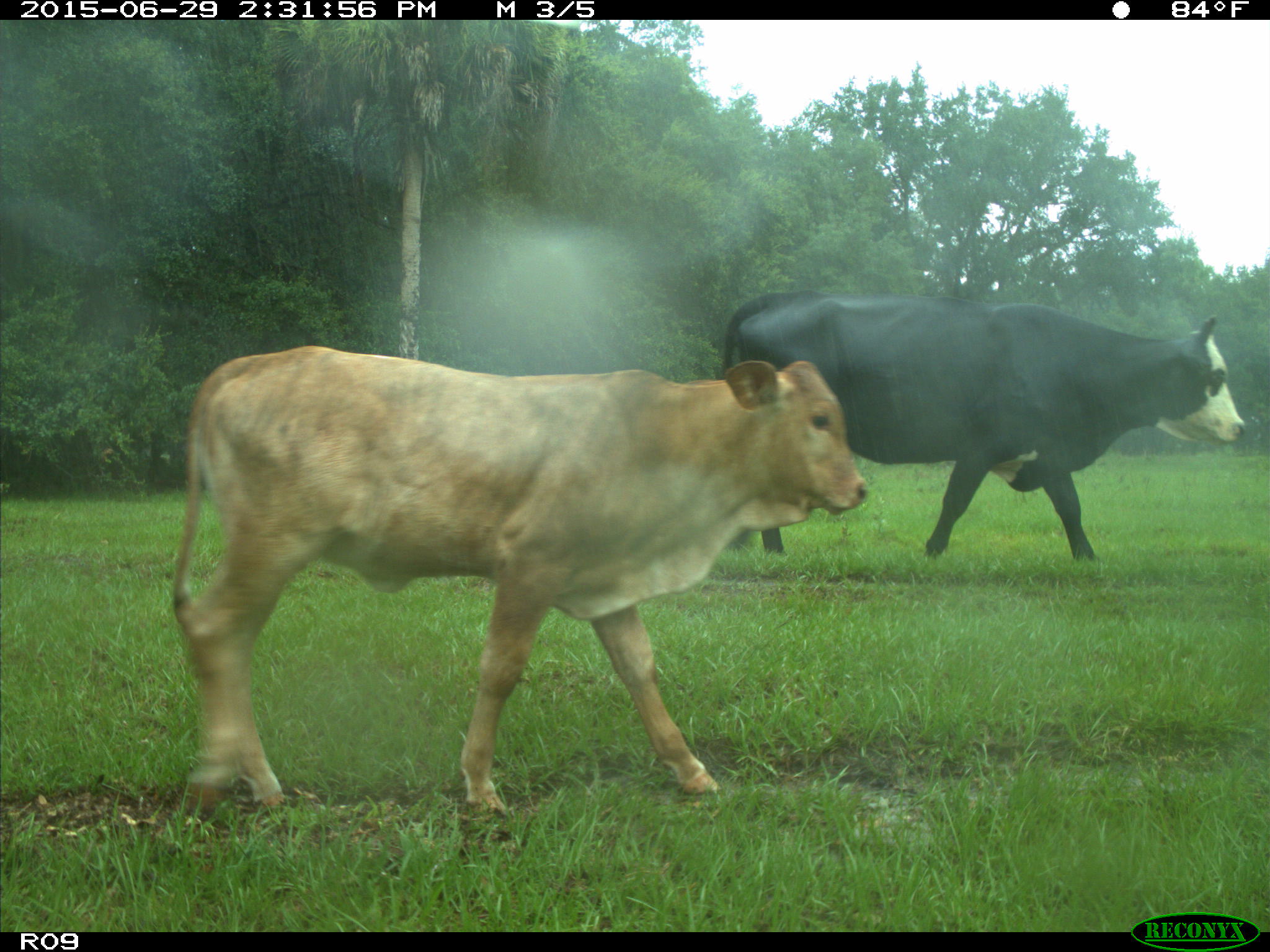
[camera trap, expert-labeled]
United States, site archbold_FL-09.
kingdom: Animalia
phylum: Chordata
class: Mammalia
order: Artiodactyla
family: Bovidae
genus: Bos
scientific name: Bos taurus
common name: domestic cow